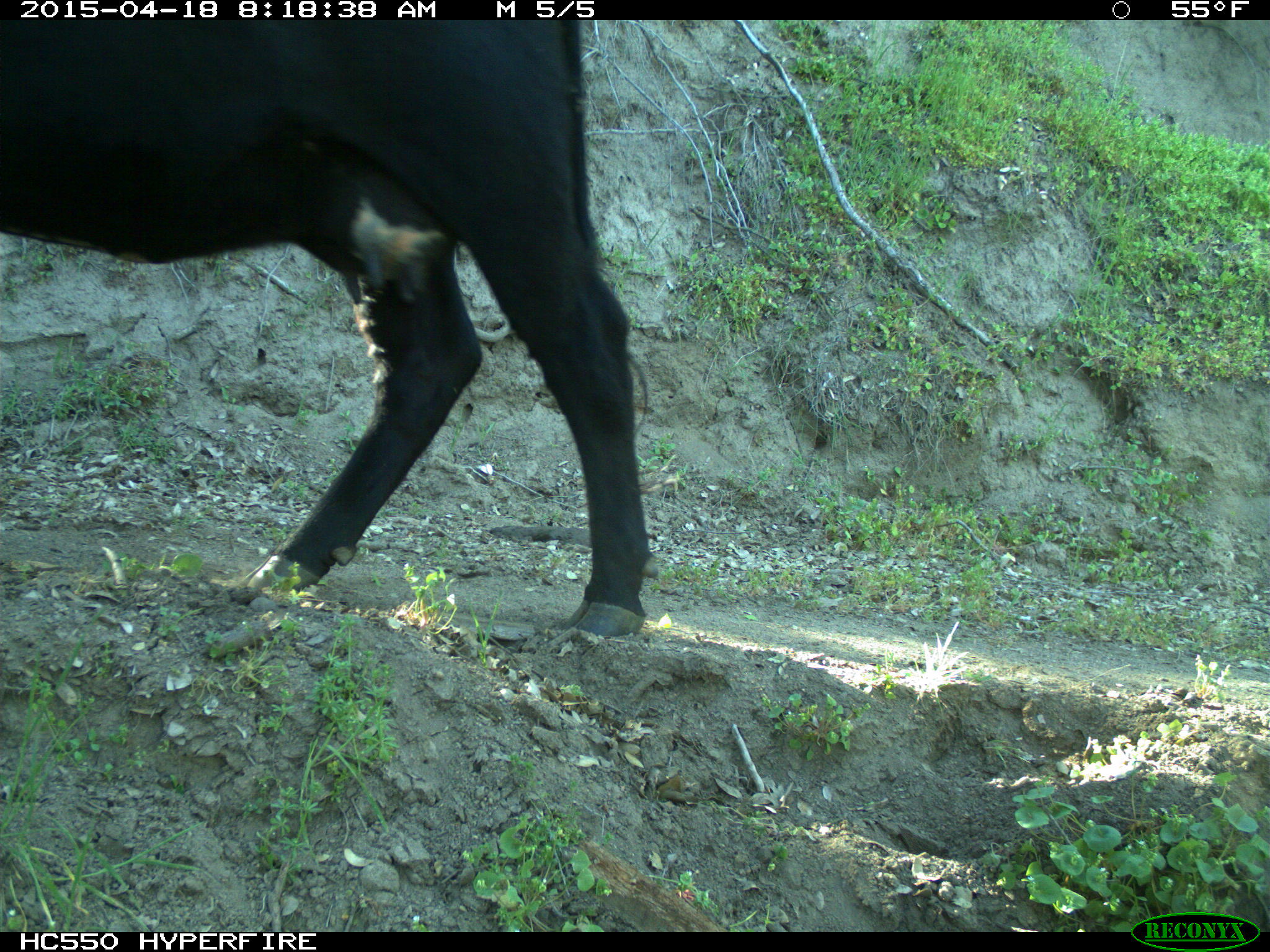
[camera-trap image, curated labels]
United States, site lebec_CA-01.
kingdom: Animalia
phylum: Chordata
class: Mammalia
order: Artiodactyla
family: Bovidae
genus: Bos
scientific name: Bos taurus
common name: domestic cow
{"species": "Bos taurus (domestic cow)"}